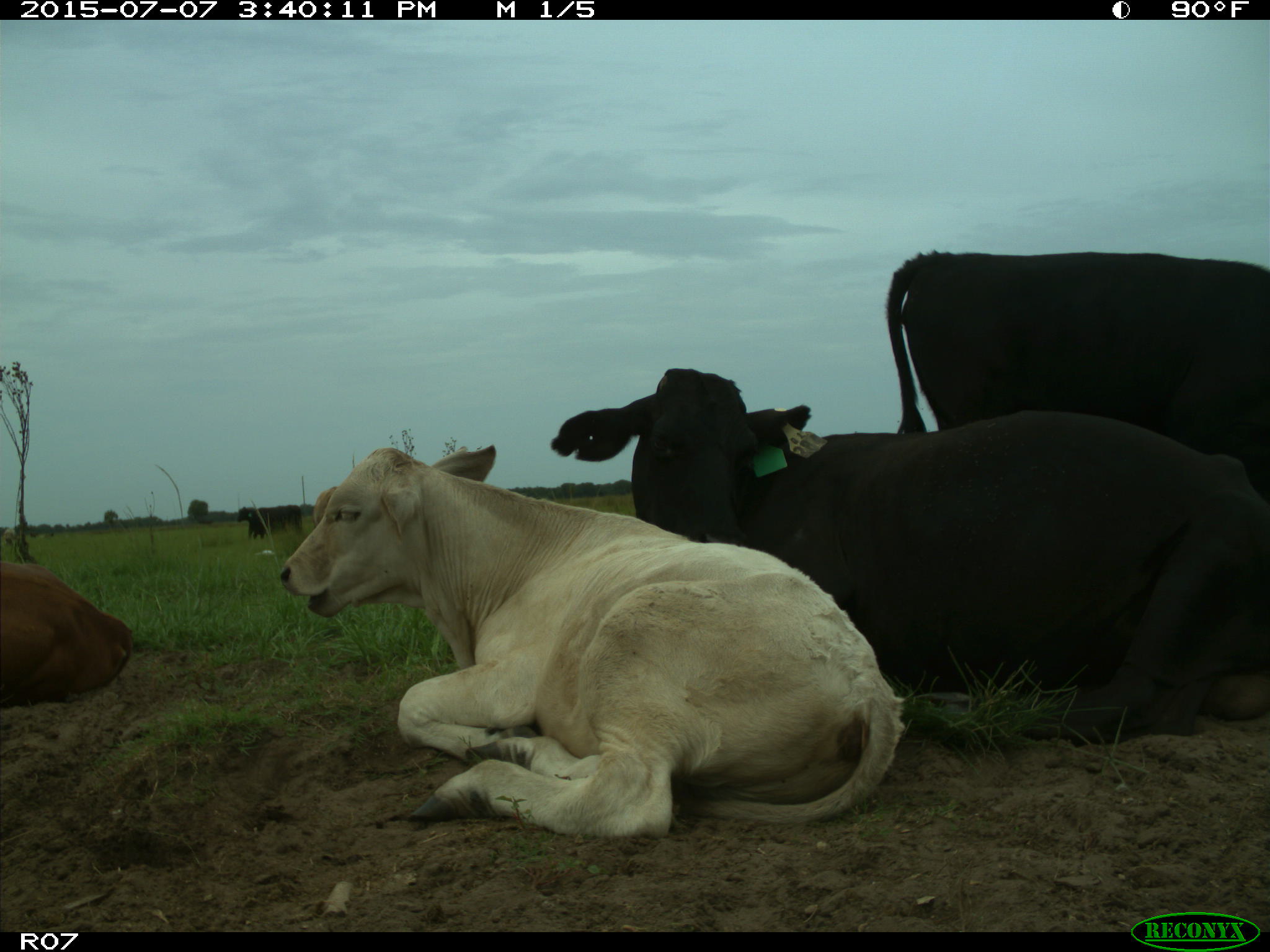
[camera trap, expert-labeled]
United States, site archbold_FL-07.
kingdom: Animalia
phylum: Chordata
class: Mammalia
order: Artiodactyla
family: Bovidae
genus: Bos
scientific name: Bos taurus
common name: domestic cow